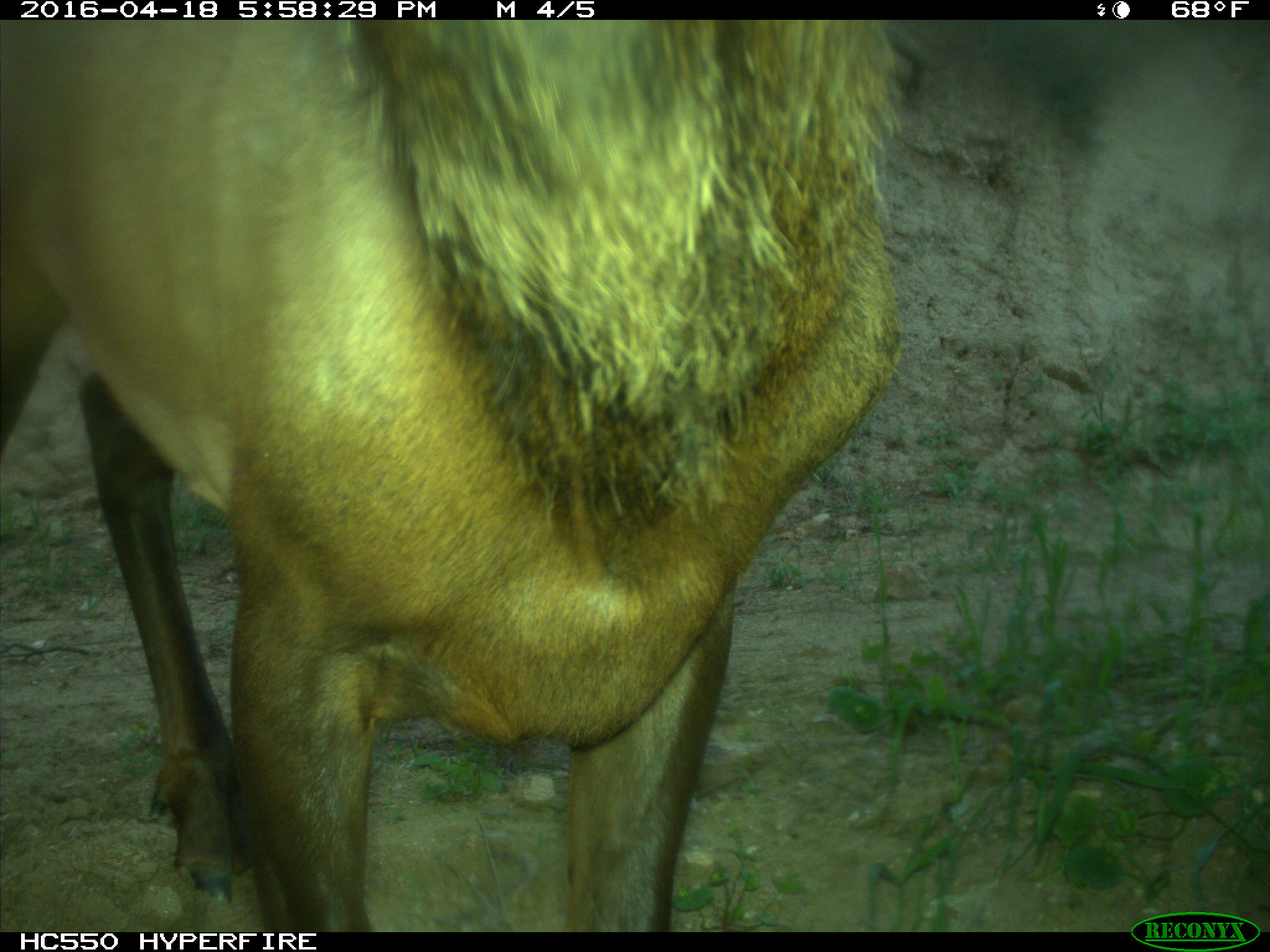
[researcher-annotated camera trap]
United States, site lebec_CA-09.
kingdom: Animalia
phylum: Chordata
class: Mammalia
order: Artiodactyla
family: Cervidae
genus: Cervus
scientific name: Cervus canadensis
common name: elk